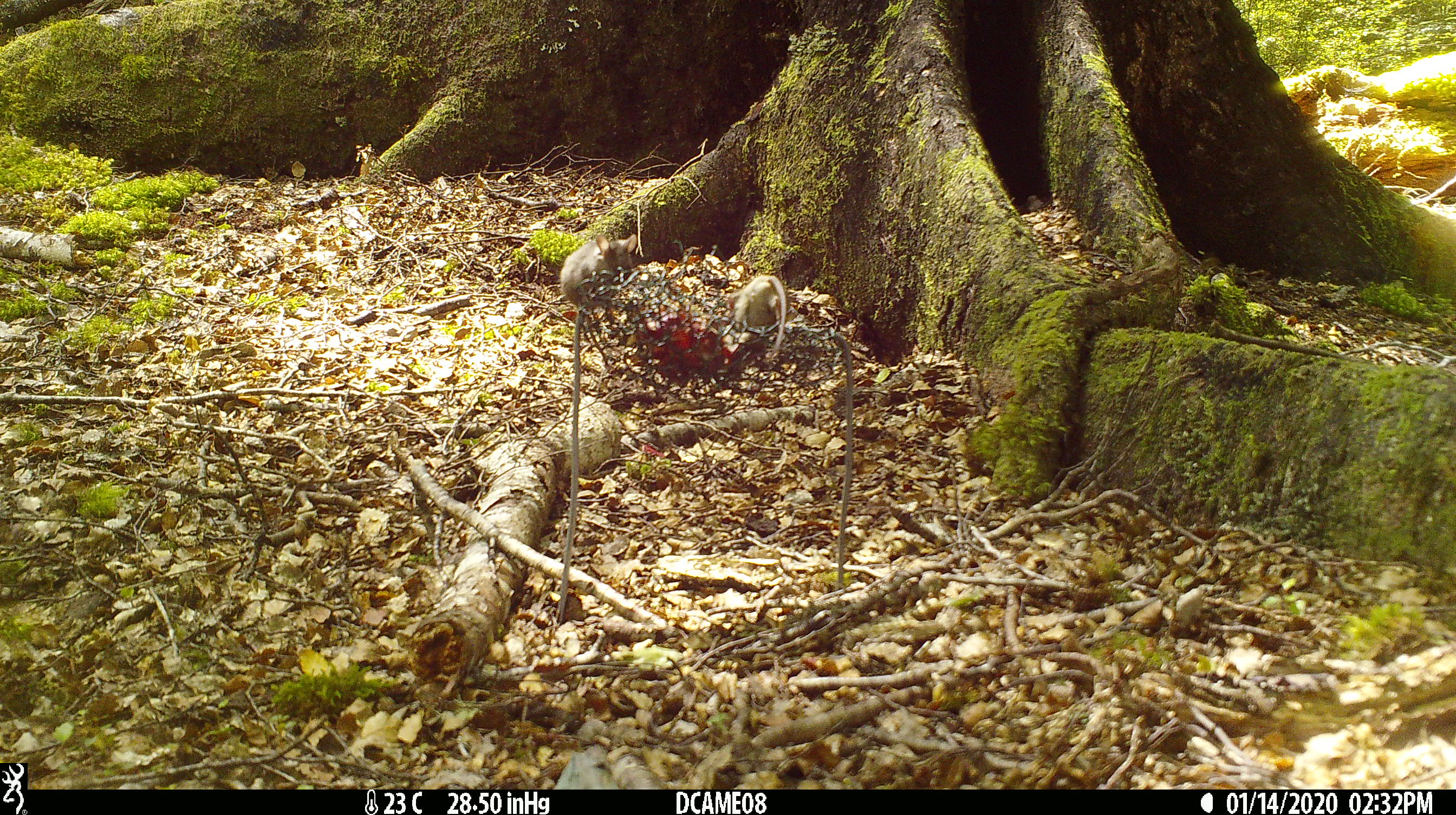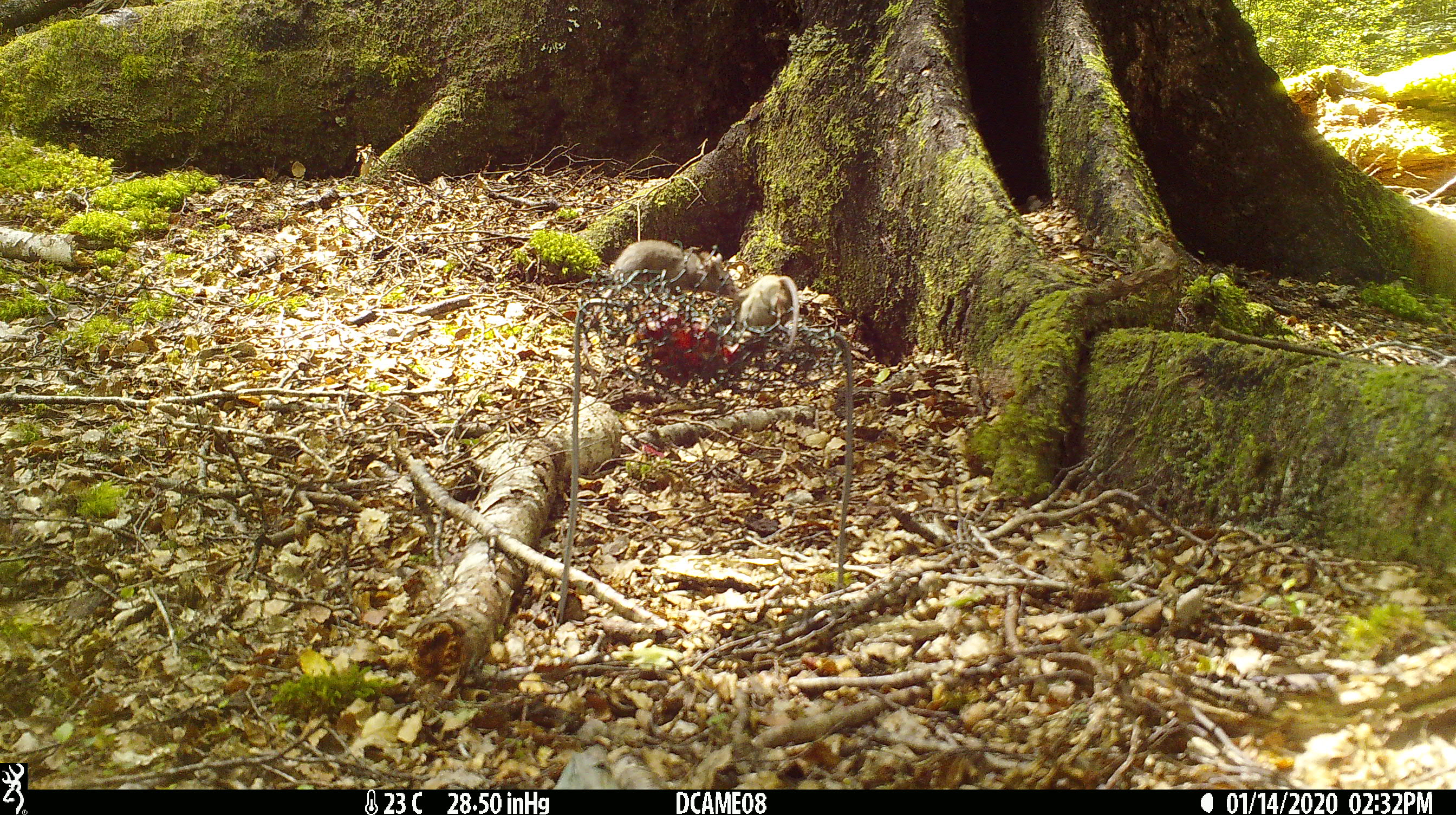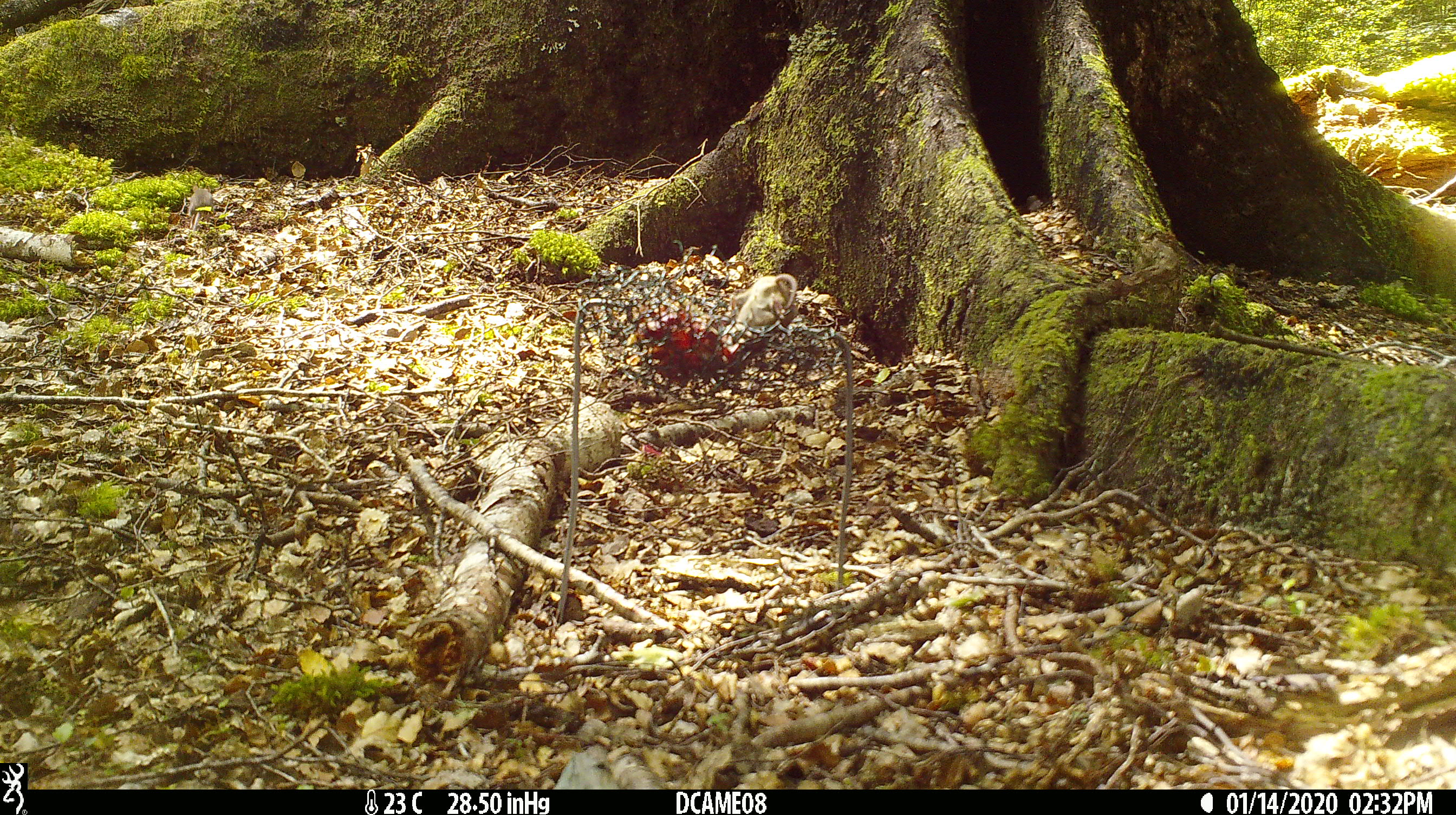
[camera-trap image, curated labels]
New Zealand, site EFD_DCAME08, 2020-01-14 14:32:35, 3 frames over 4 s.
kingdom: Animalia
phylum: Chordata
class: Mammalia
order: Rodentia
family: Muridae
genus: Mus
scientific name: Mus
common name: mouse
Mouse (Mus).